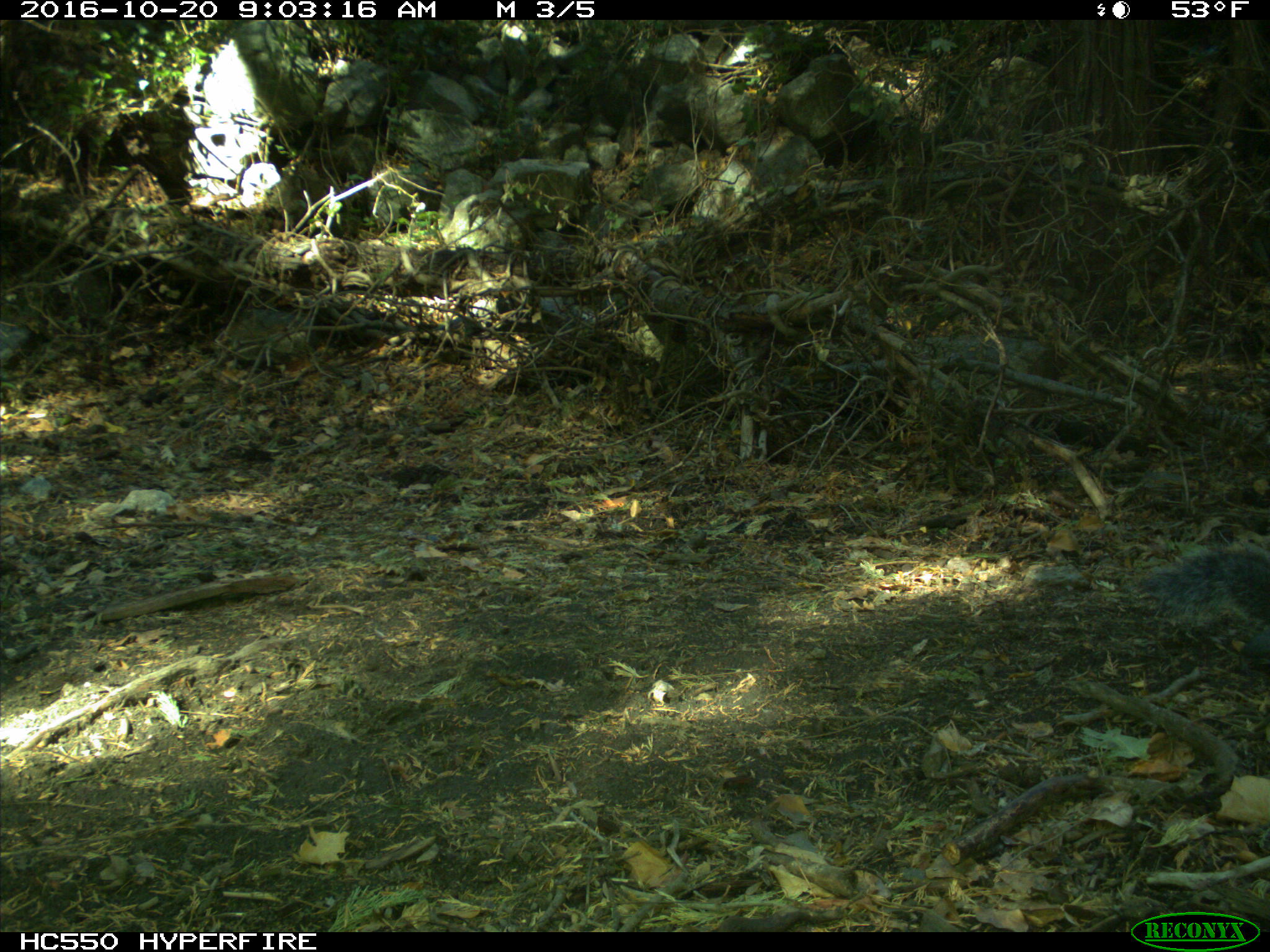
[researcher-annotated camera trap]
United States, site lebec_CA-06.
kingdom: Animalia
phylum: Chordata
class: Mammalia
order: Rodentia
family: Sciuridae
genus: Sciurus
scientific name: Sciurus carolinensis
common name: eastern gray squirrel